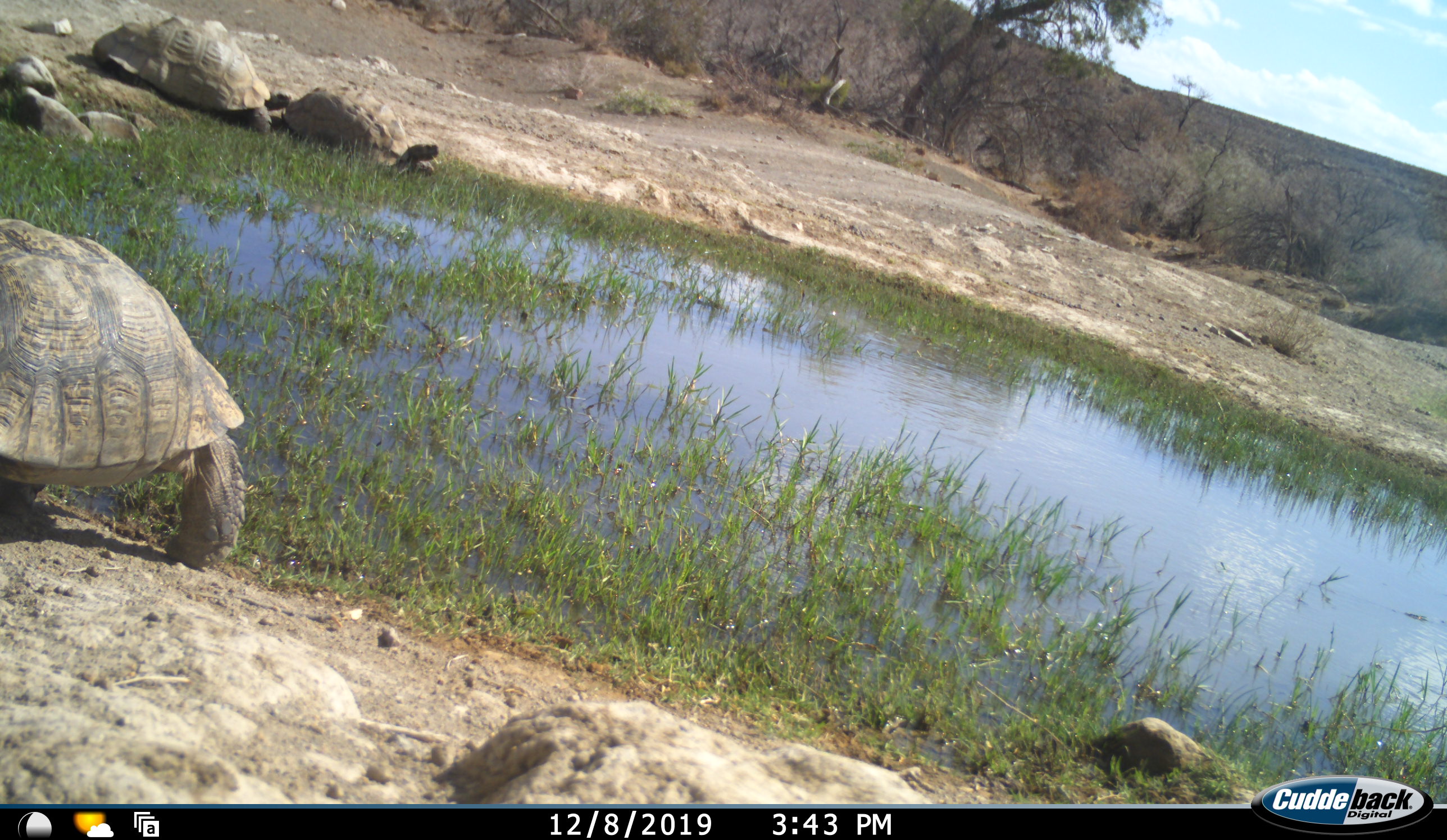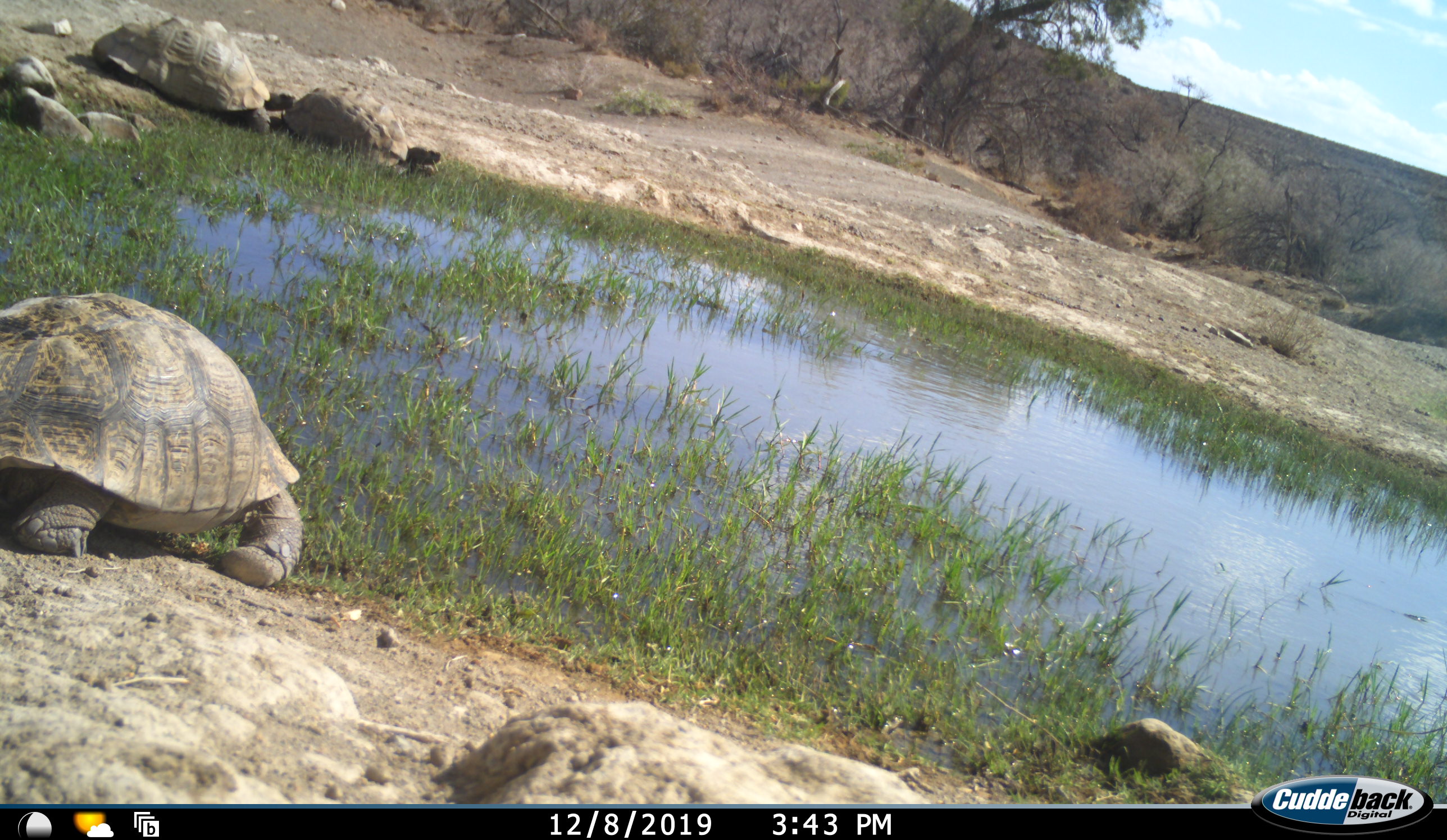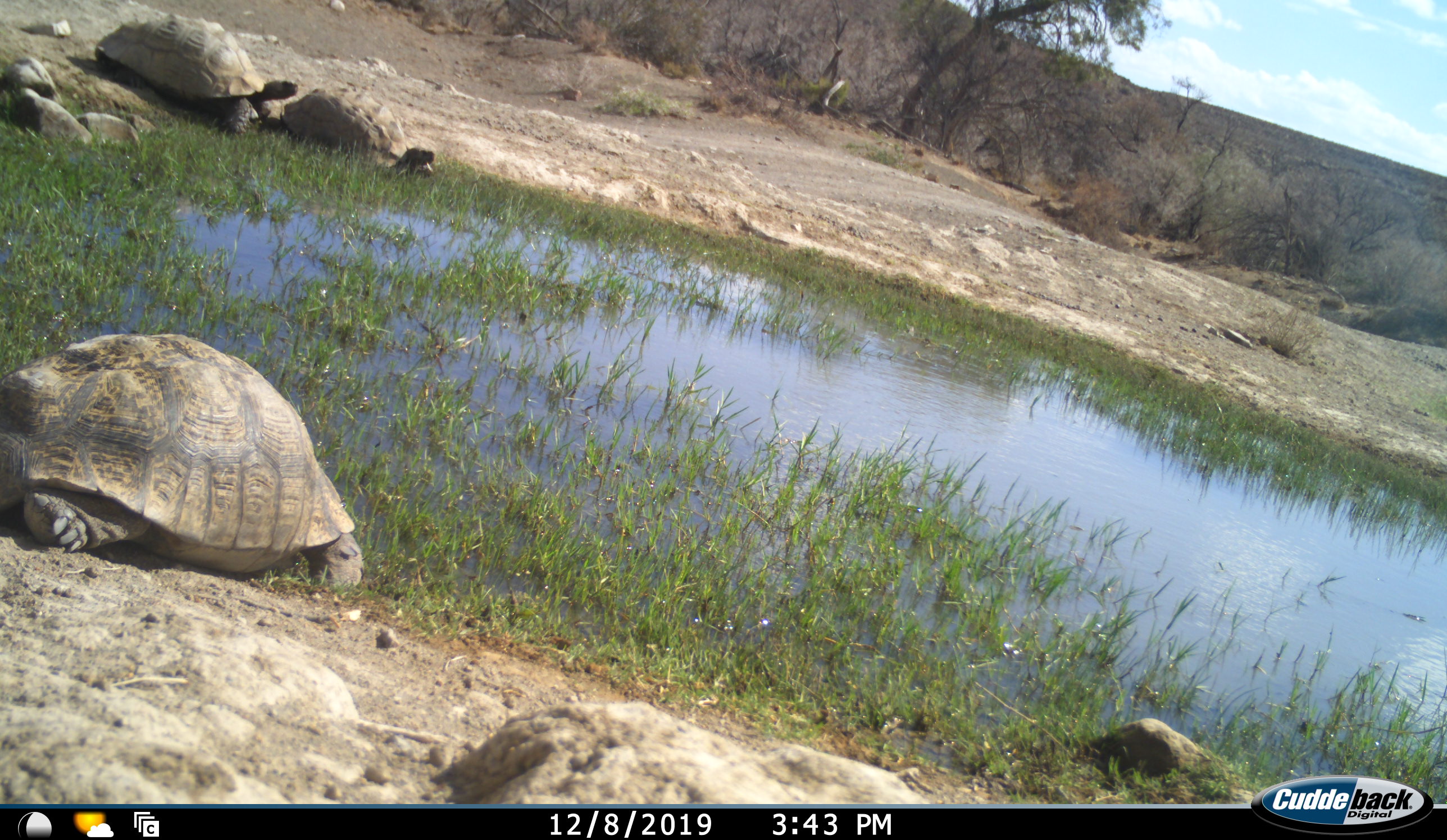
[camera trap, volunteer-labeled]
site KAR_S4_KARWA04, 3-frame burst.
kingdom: Animalia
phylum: Chordata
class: Reptilia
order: Testudines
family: Testudinidae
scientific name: Testudinidae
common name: tortoise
Tortoise (Testudinidae), count 3. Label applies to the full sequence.